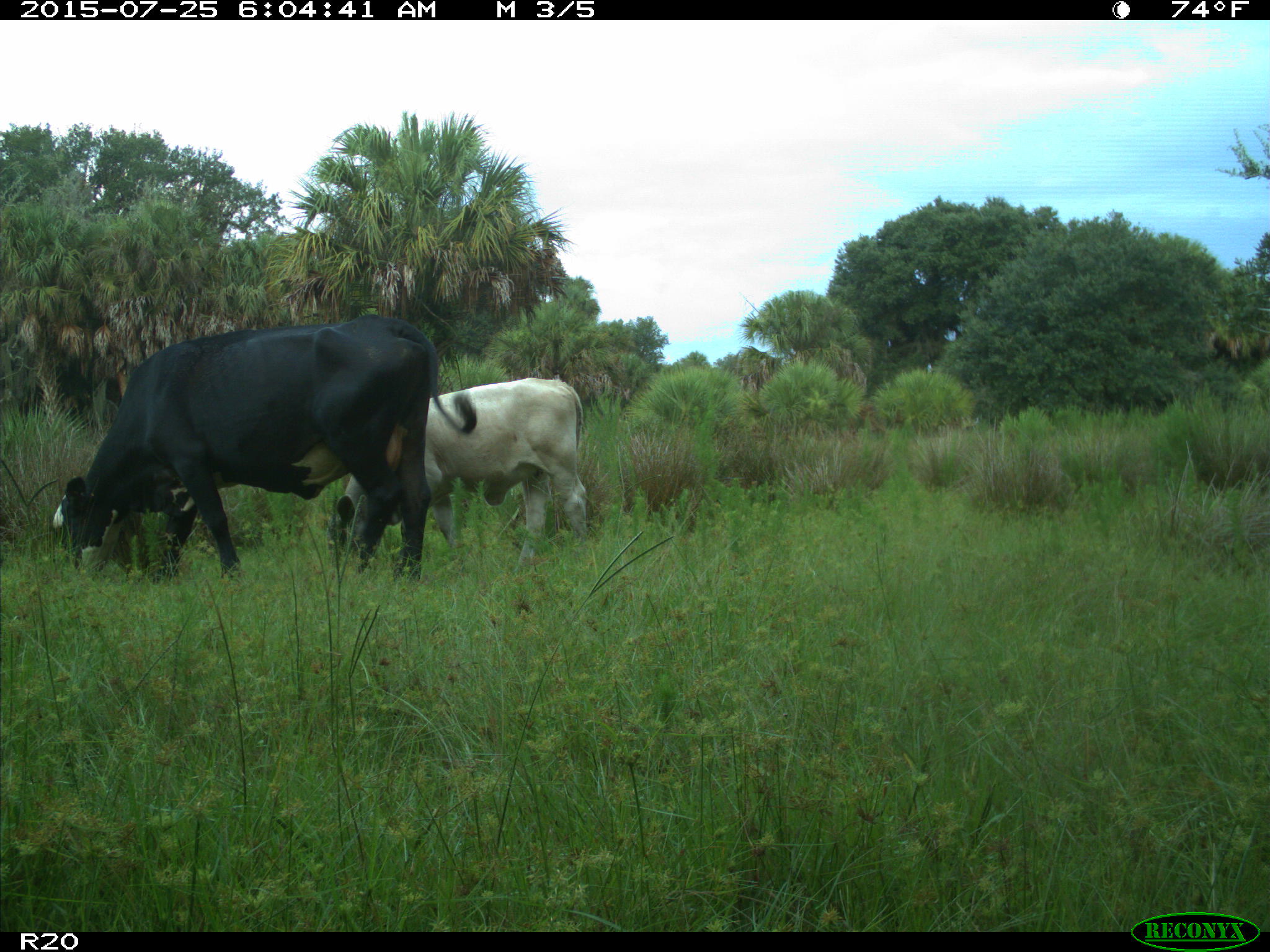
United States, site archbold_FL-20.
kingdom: Animalia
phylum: Chordata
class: Mammalia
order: Artiodactyla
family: Bovidae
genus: Bos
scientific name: Bos taurus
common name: domestic cow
Bos taurus (domestic cow).